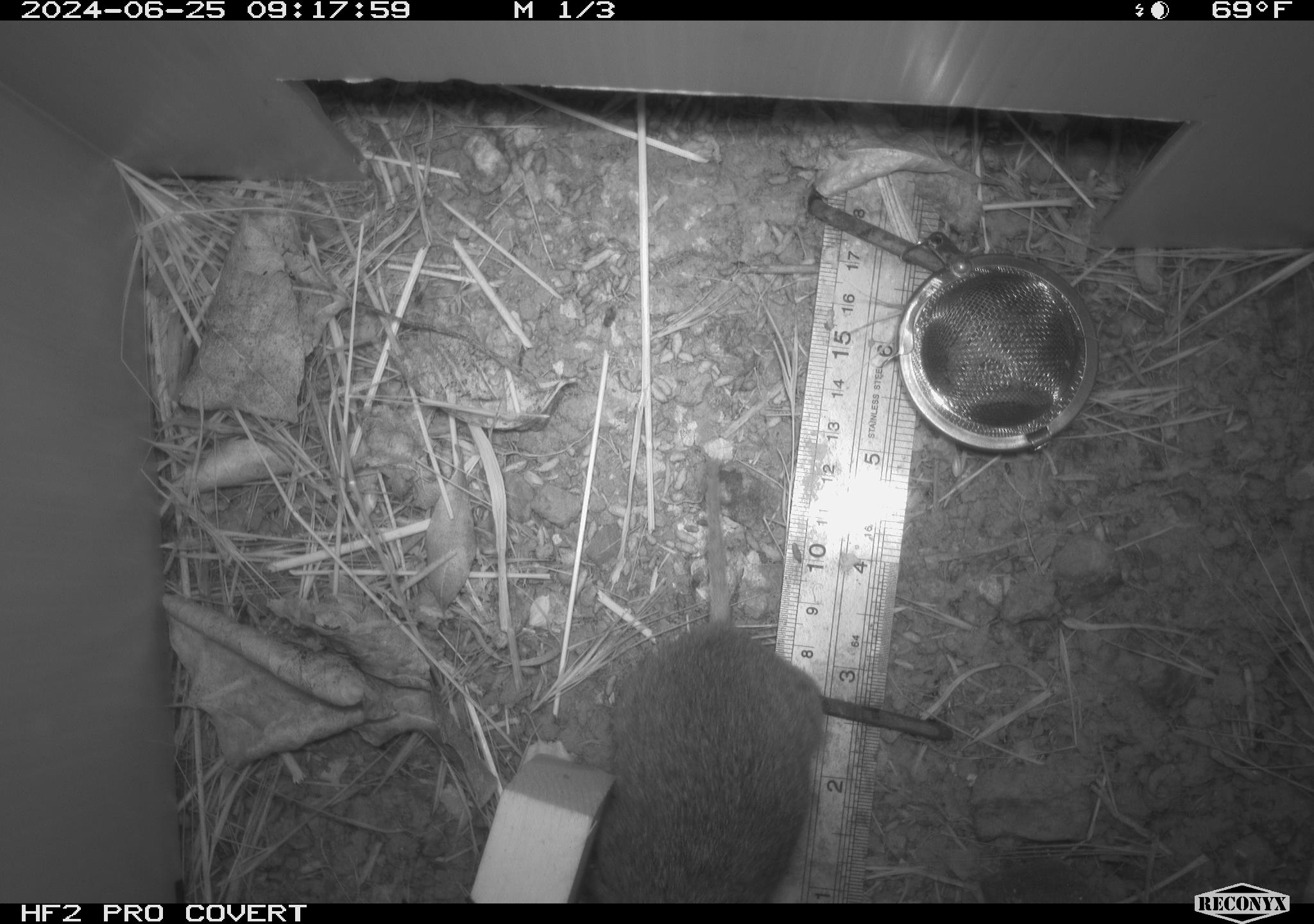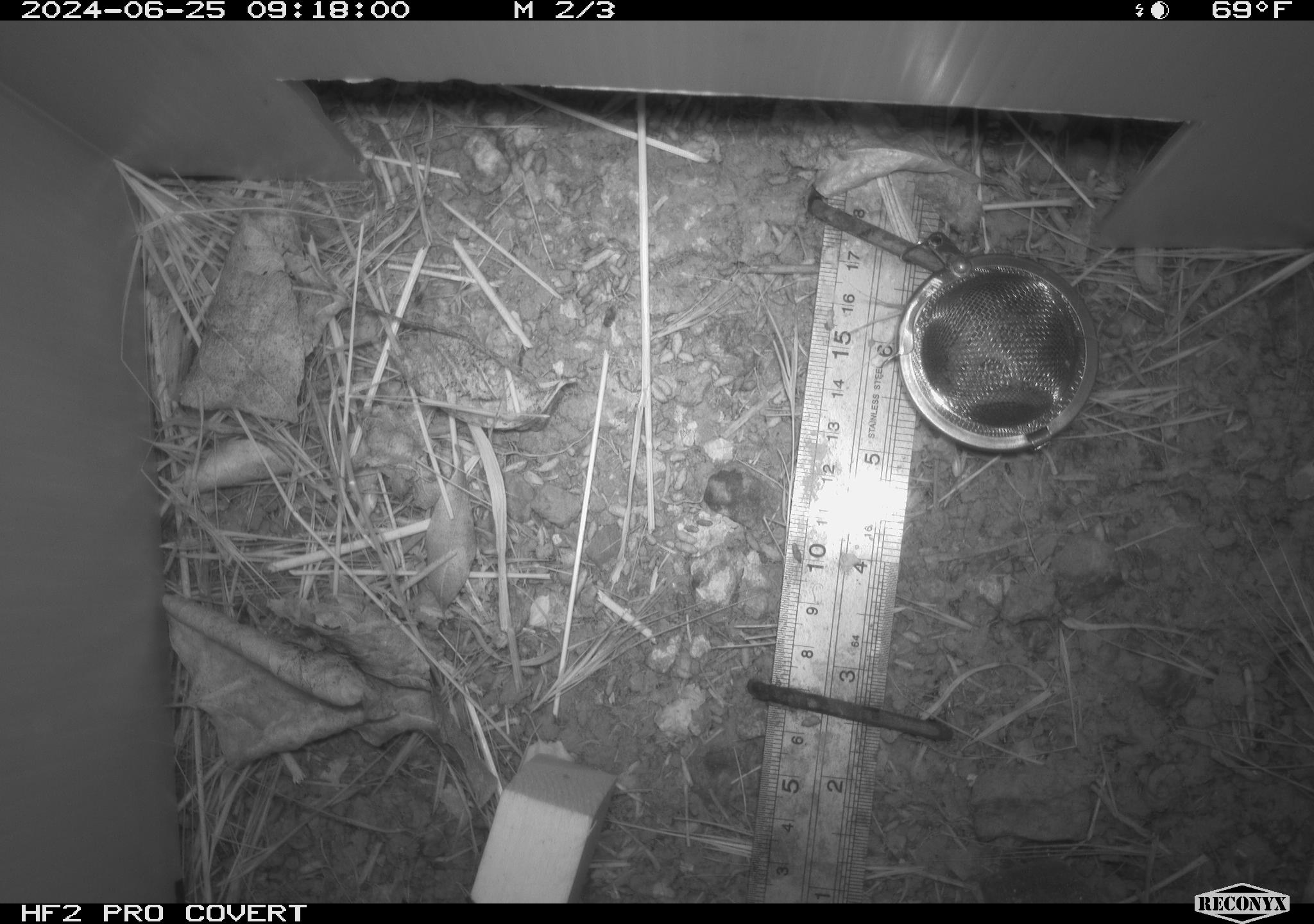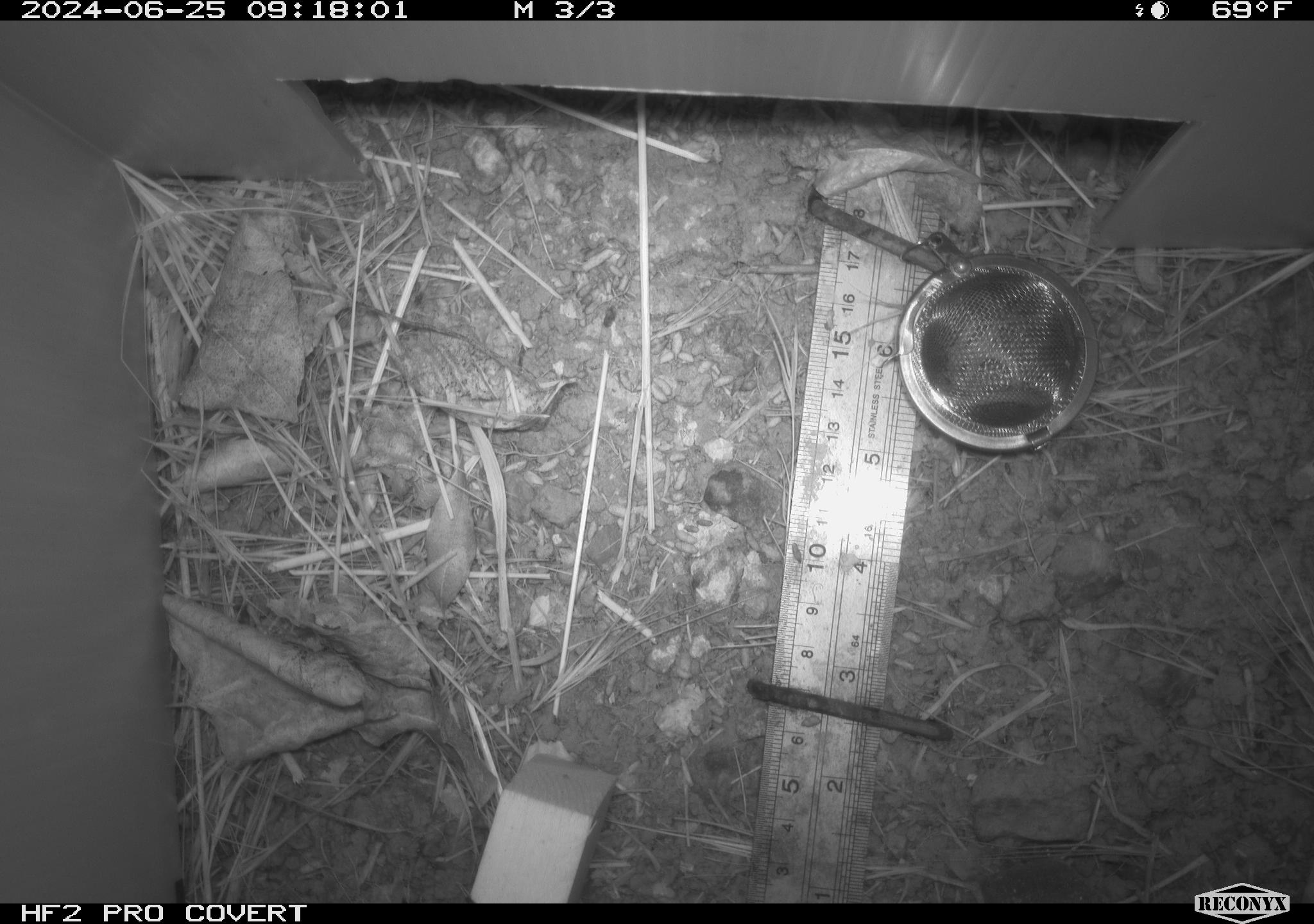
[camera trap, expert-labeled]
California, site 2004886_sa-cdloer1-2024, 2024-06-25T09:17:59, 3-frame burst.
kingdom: Animalia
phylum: Chordata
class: Mammalia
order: Rodentia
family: Cricetidae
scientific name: Arvicolinae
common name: voles, lemmings, and muskrats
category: arvicolinae subfamily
Arvicolinae subfamily (voles, lemmings, and muskrats) (Arvicolinae).